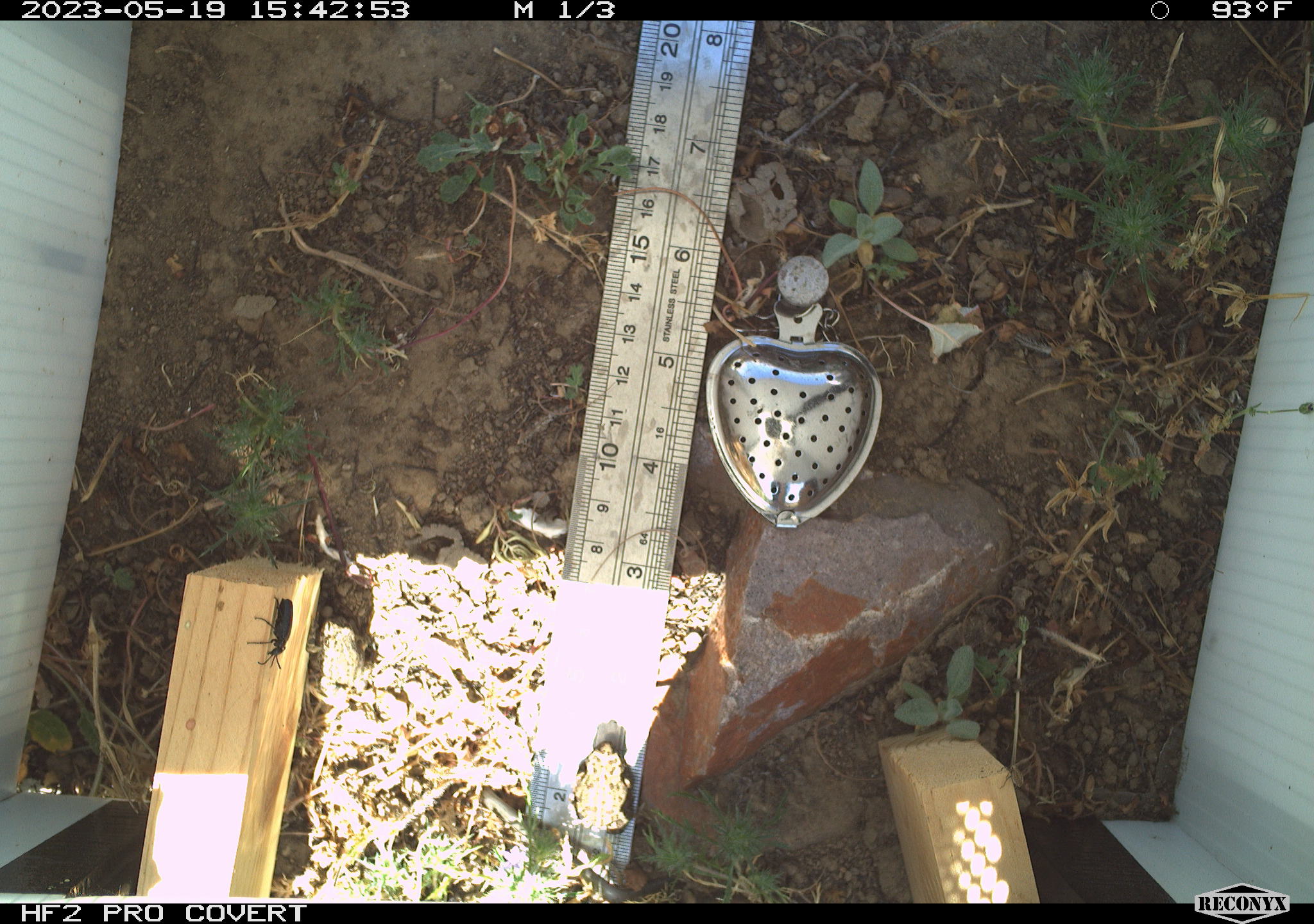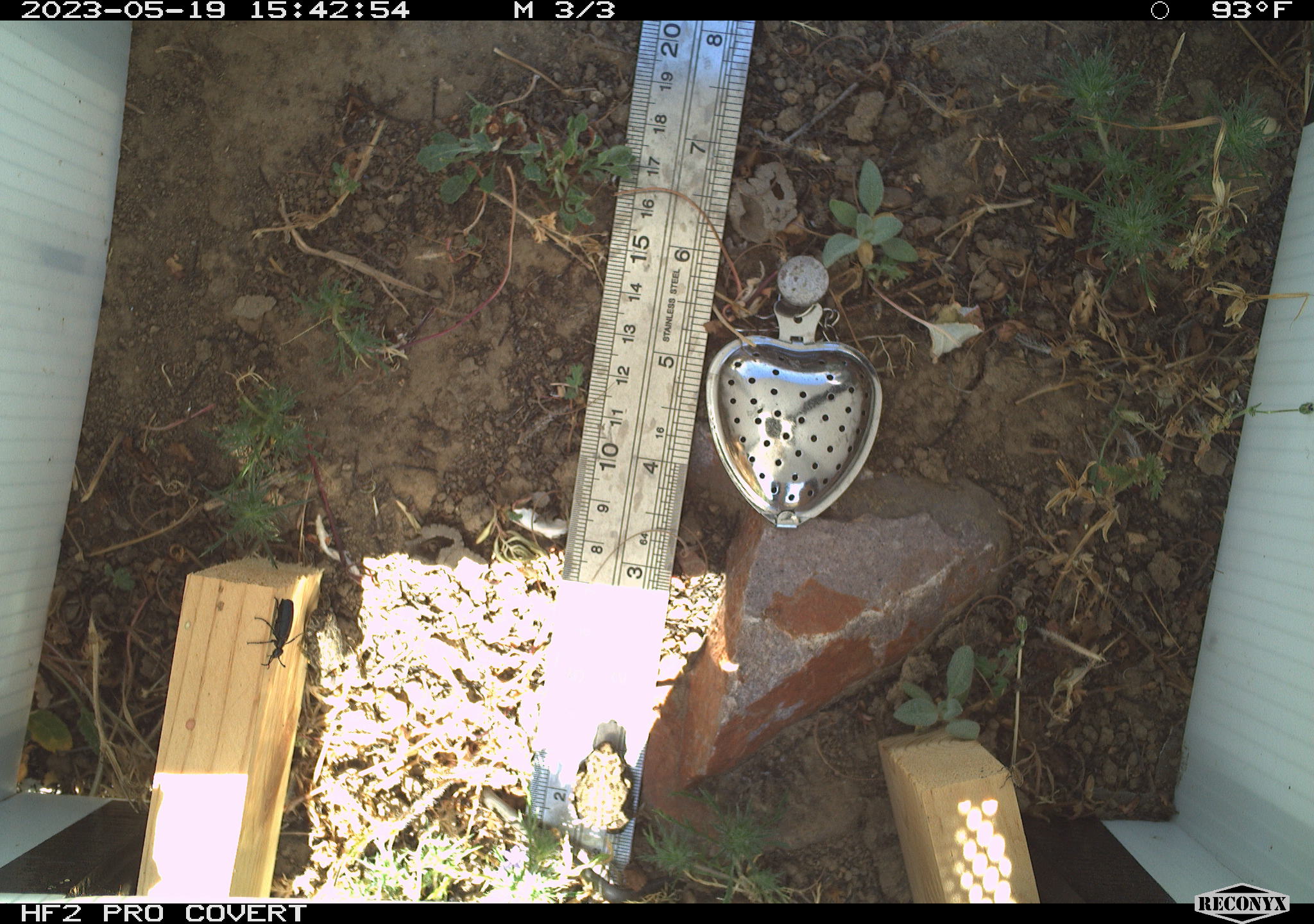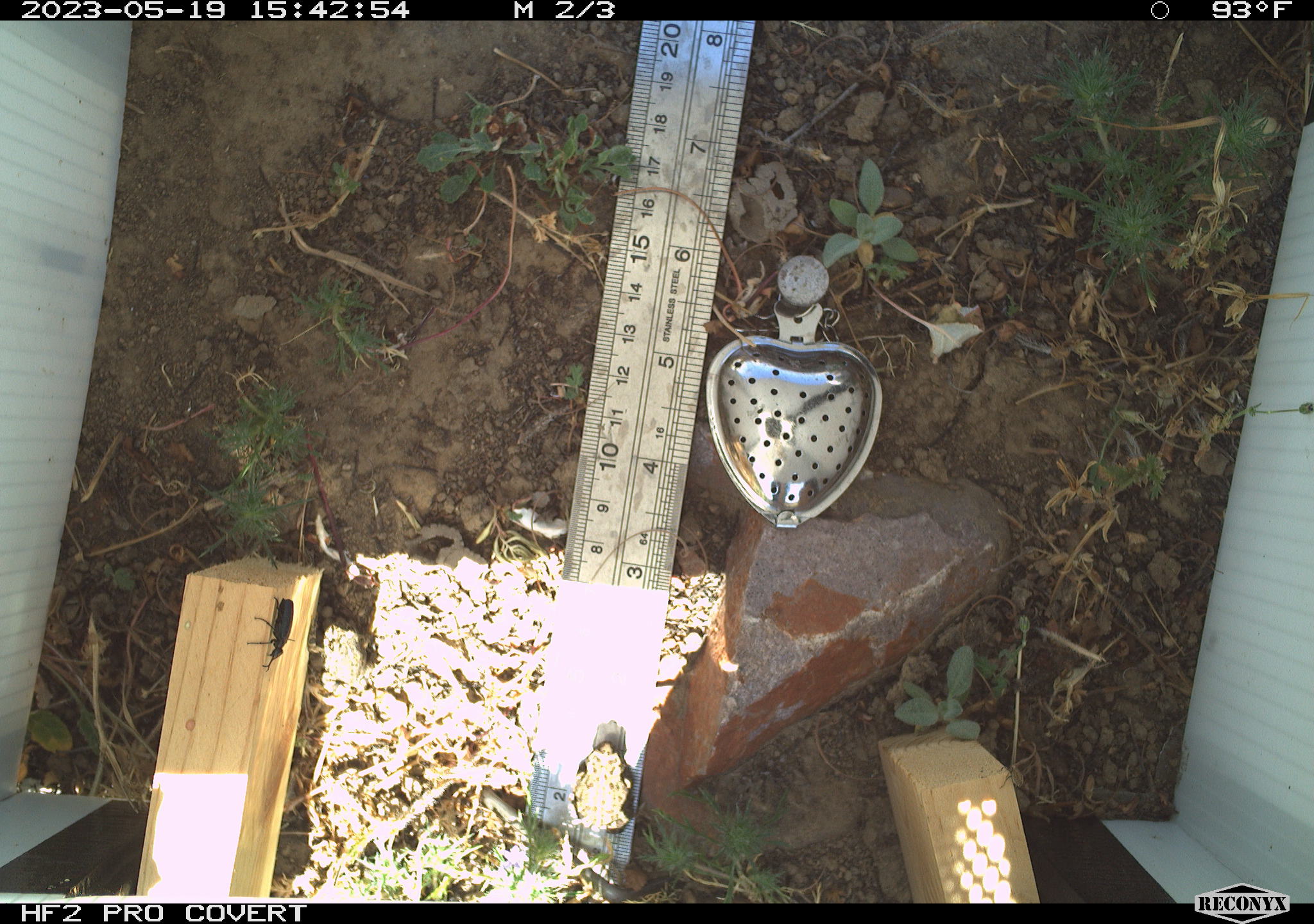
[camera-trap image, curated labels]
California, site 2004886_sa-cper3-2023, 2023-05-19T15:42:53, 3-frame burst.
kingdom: Animalia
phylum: Chordata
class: Amphibia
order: Anura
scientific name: Anura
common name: frogs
Frogs (Anura).